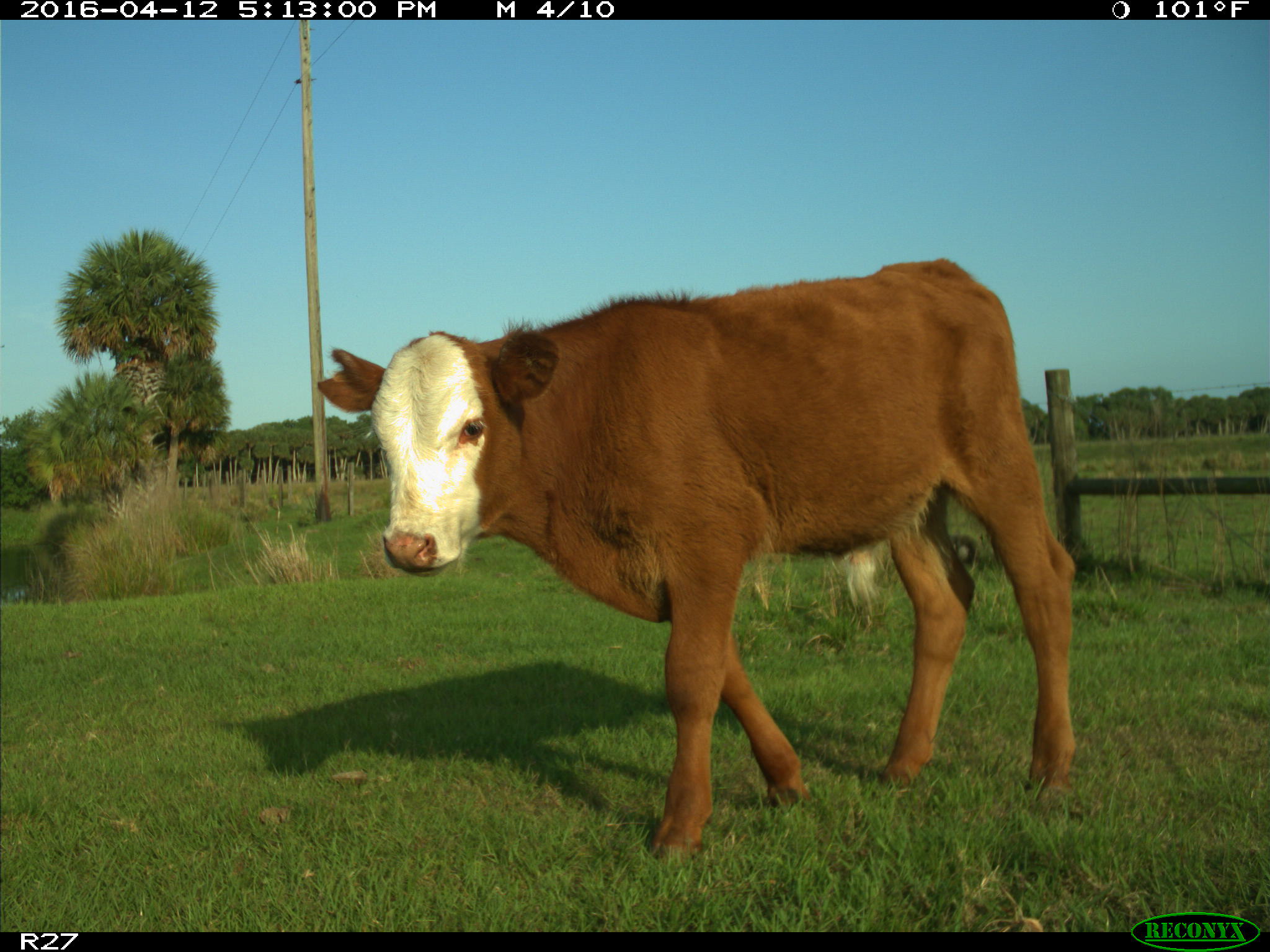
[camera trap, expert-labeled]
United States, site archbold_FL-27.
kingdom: Animalia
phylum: Chordata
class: Mammalia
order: Artiodactyla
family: Bovidae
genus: Bos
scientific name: Bos taurus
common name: domestic cow